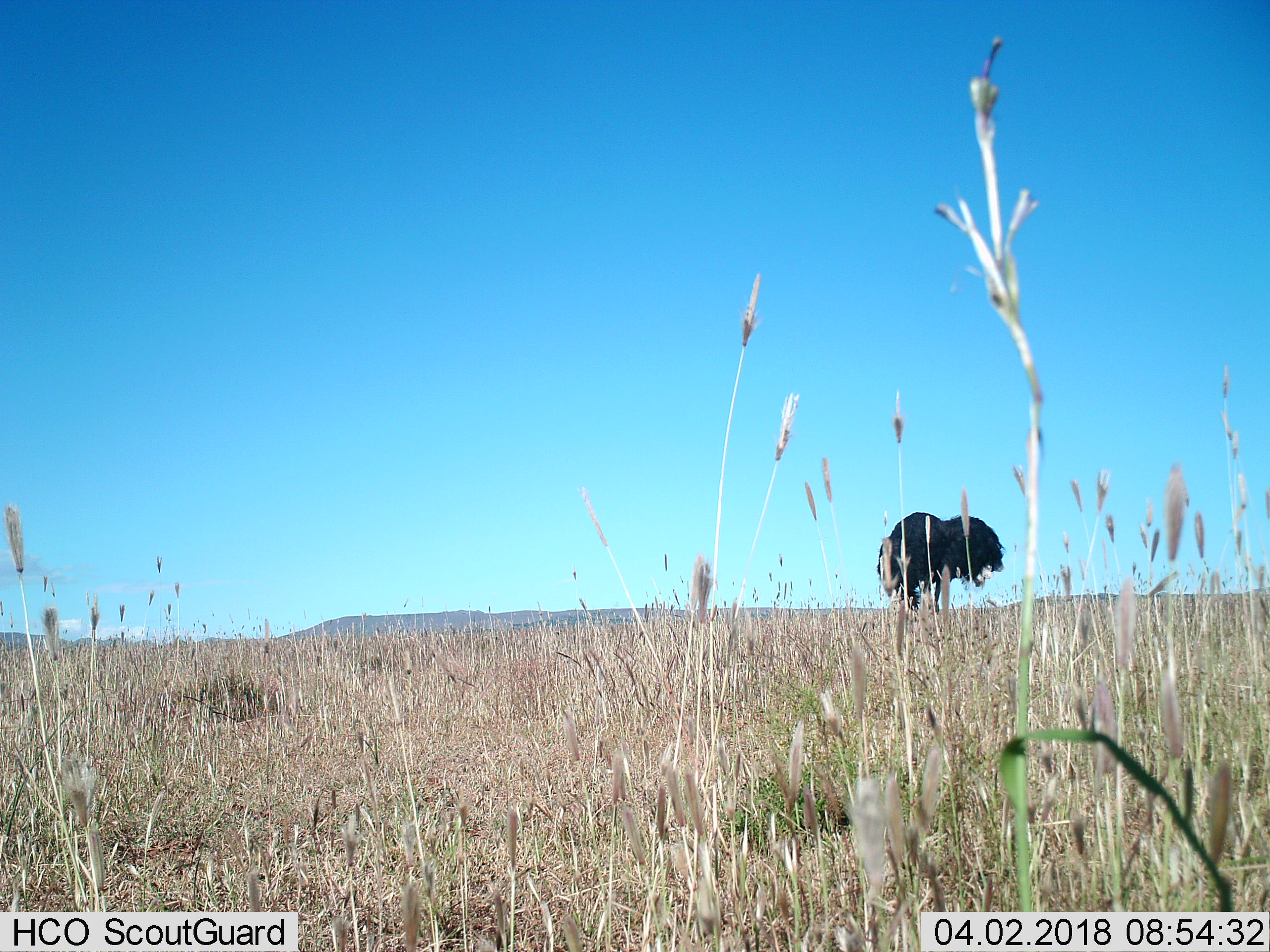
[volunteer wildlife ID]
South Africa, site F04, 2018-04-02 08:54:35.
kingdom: Animalia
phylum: Chordata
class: Aves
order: Struthioniformes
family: Struthionidae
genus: Struthio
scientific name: Struthio camelus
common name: ostrich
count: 1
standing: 80%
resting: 0%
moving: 0%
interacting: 0%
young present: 0%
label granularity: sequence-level